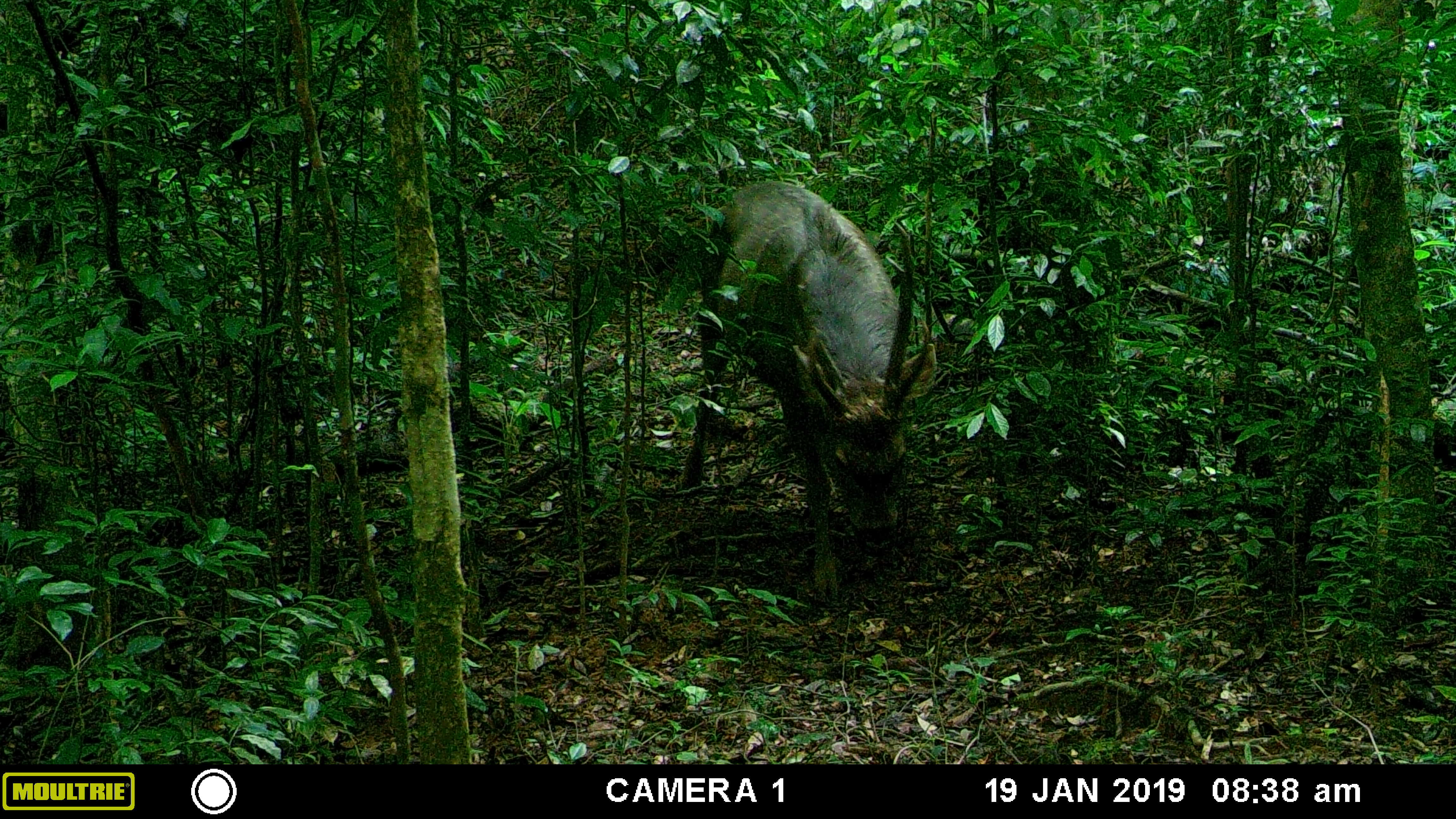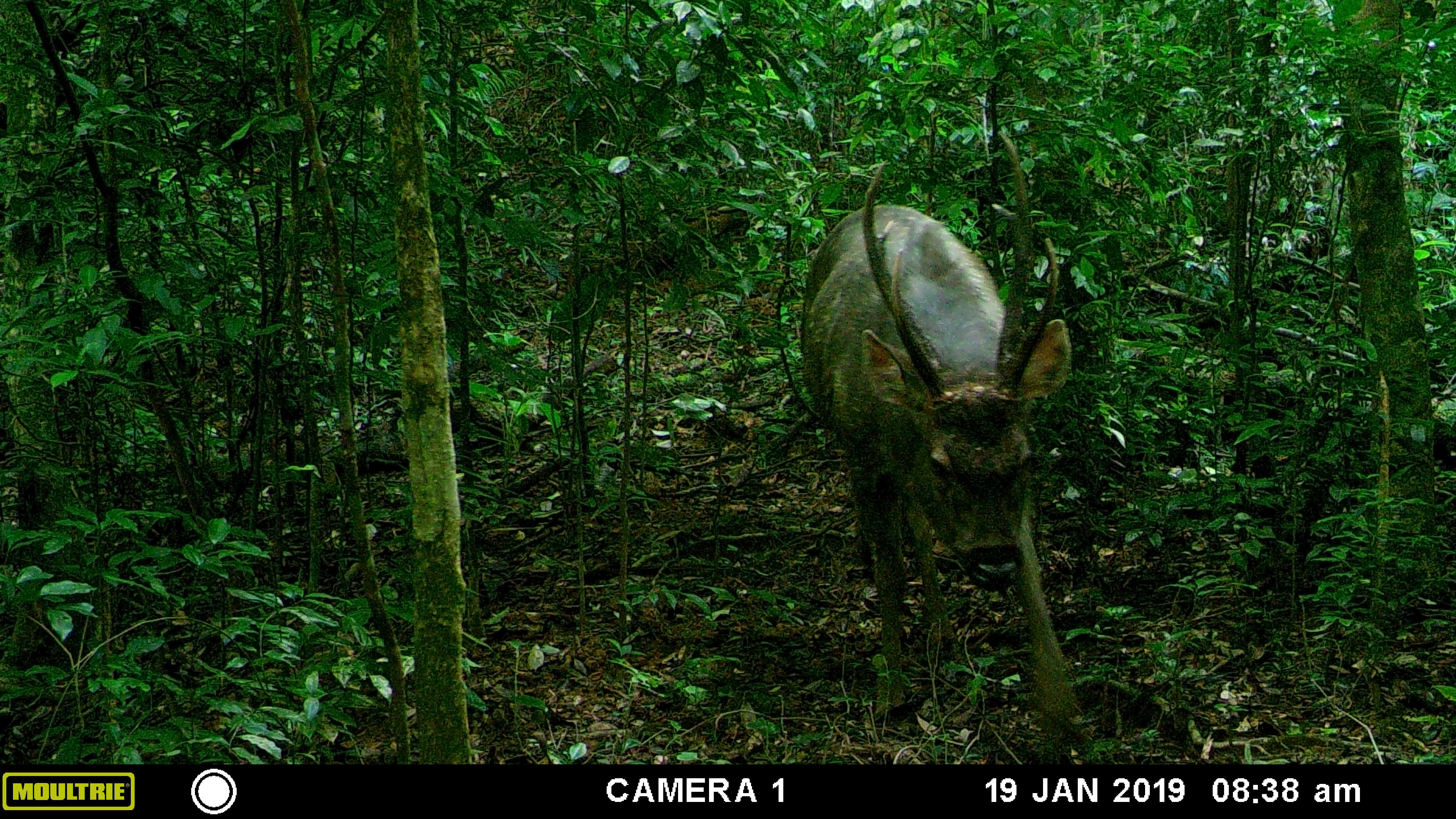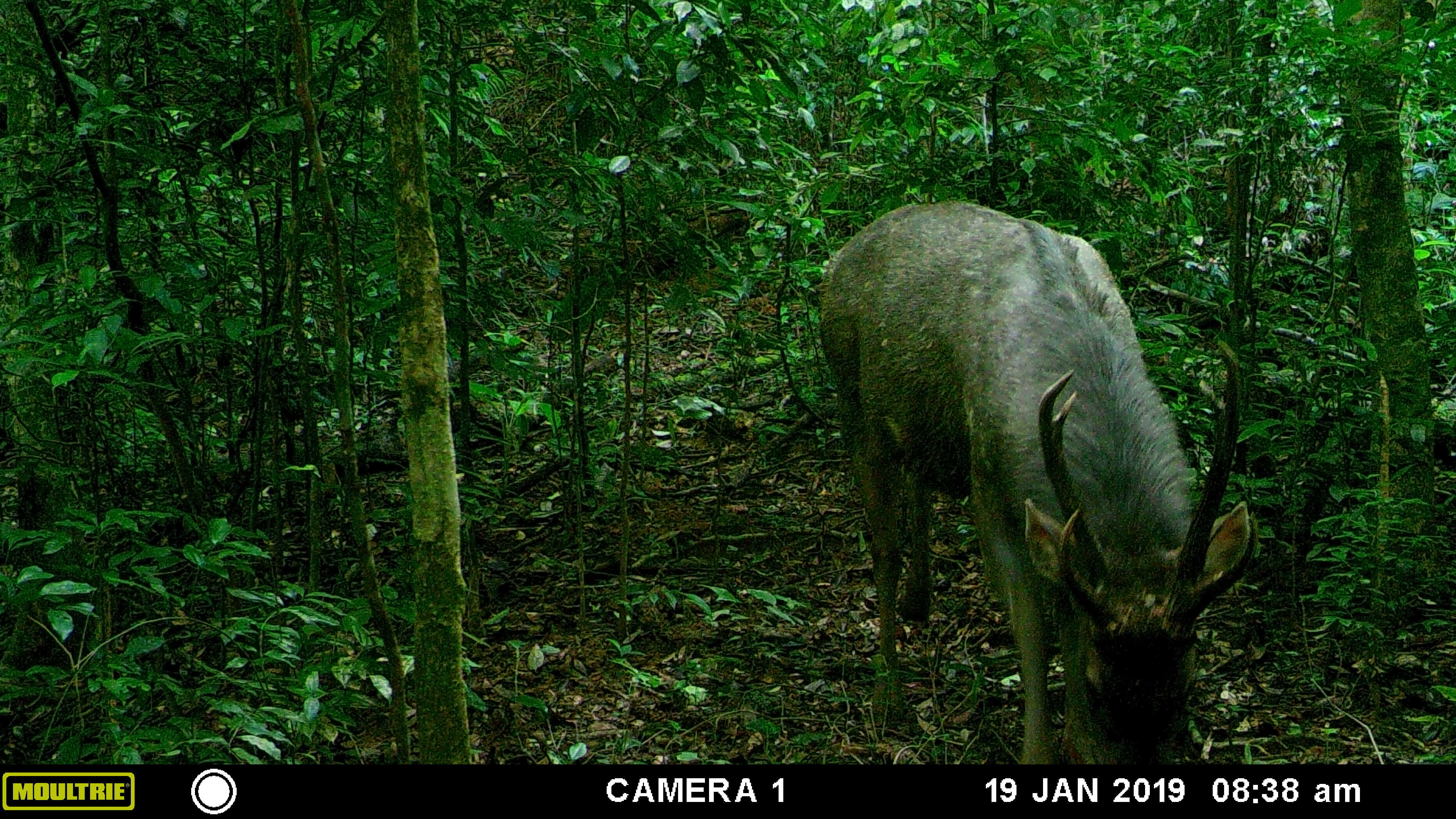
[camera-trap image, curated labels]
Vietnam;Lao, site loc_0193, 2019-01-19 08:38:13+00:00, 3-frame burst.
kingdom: Animalia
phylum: Chordata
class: Mammalia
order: Artiodactyla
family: Cervidae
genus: Rusa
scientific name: Rusa unicolor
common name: sambar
Sambar (Rusa unicolor). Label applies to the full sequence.